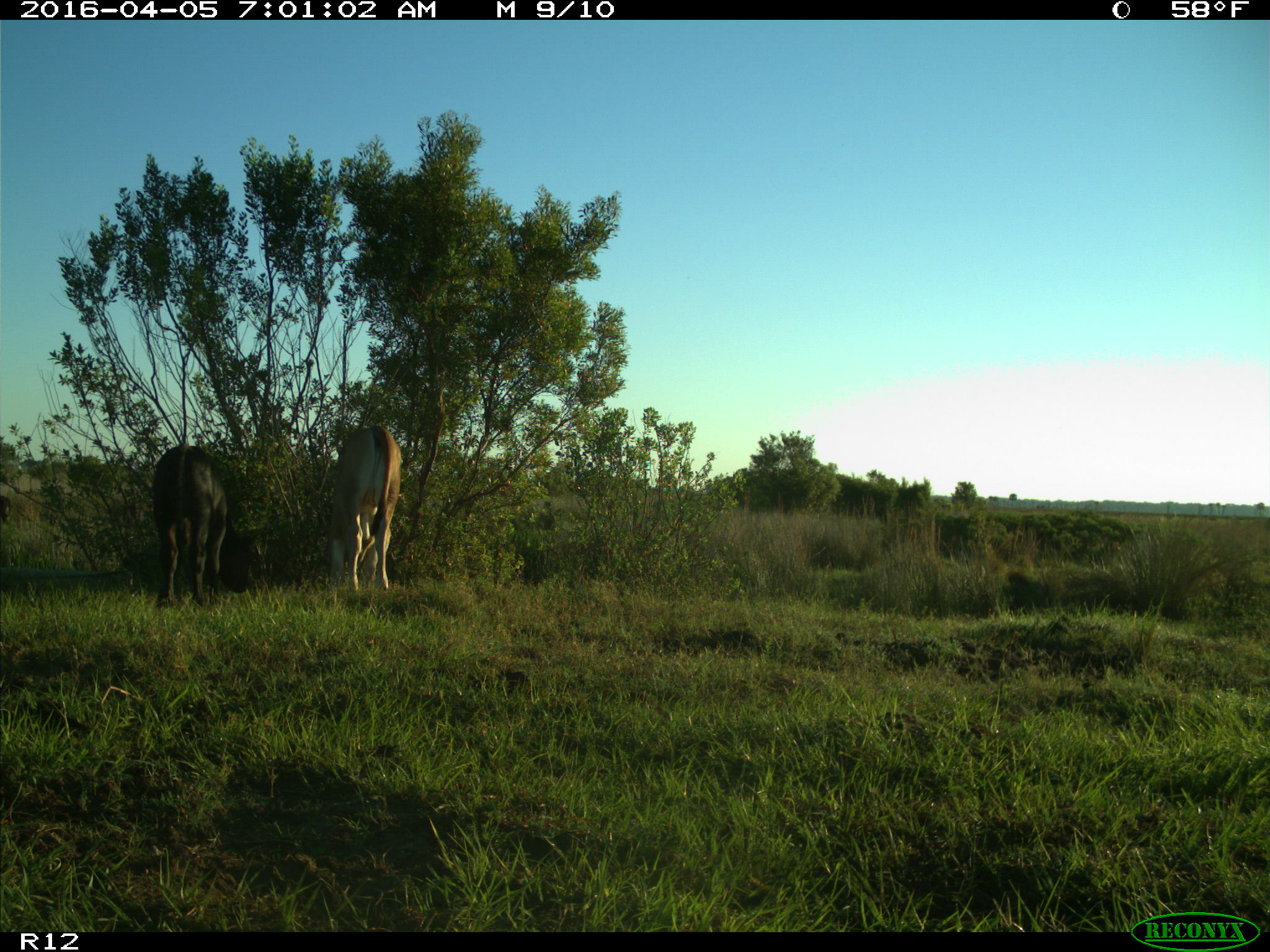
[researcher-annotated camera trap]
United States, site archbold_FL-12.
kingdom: Animalia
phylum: Chordata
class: Mammalia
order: Artiodactyla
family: Bovidae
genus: Bos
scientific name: Bos taurus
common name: domestic cow